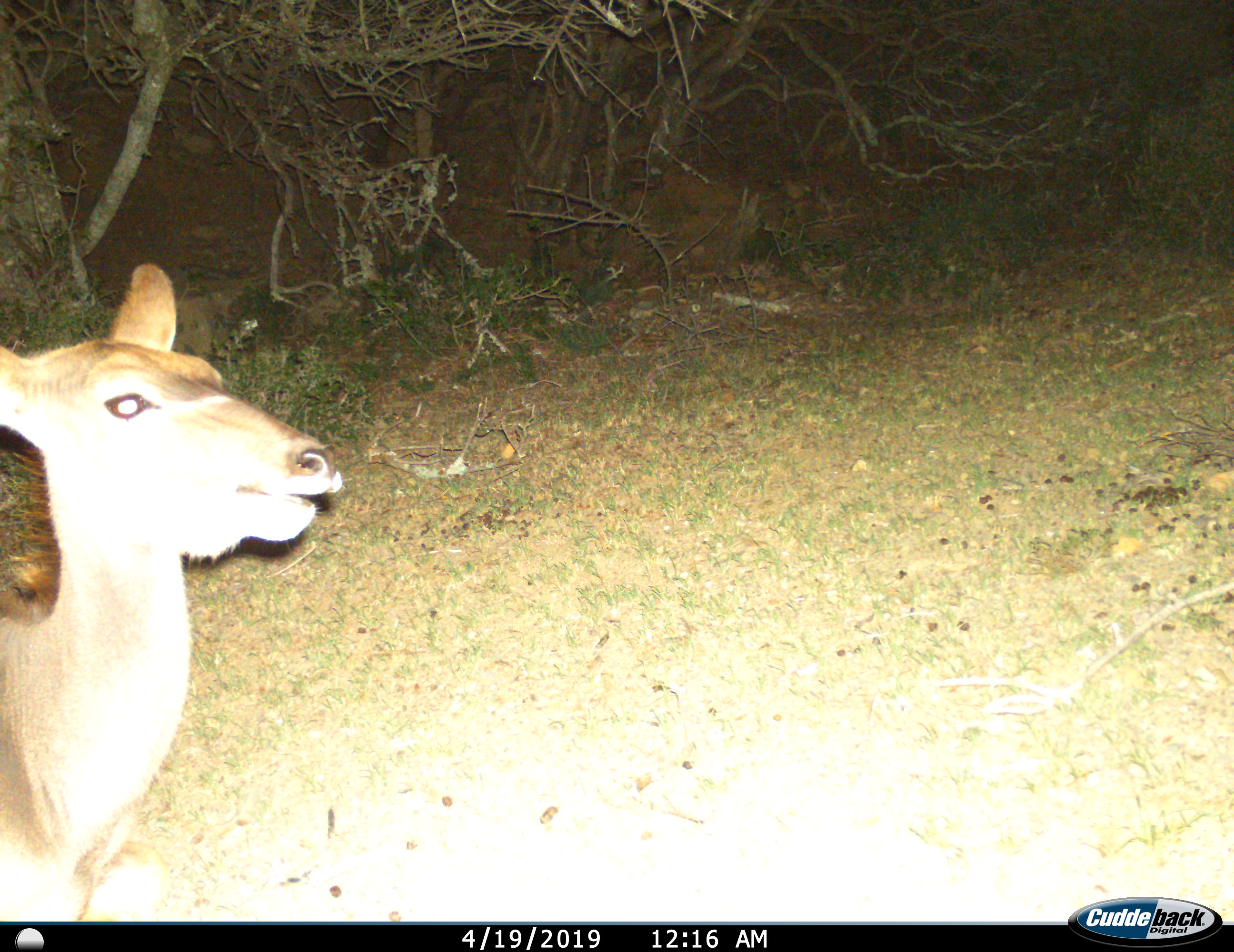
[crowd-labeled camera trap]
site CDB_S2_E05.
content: unidentified animal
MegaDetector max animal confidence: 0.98